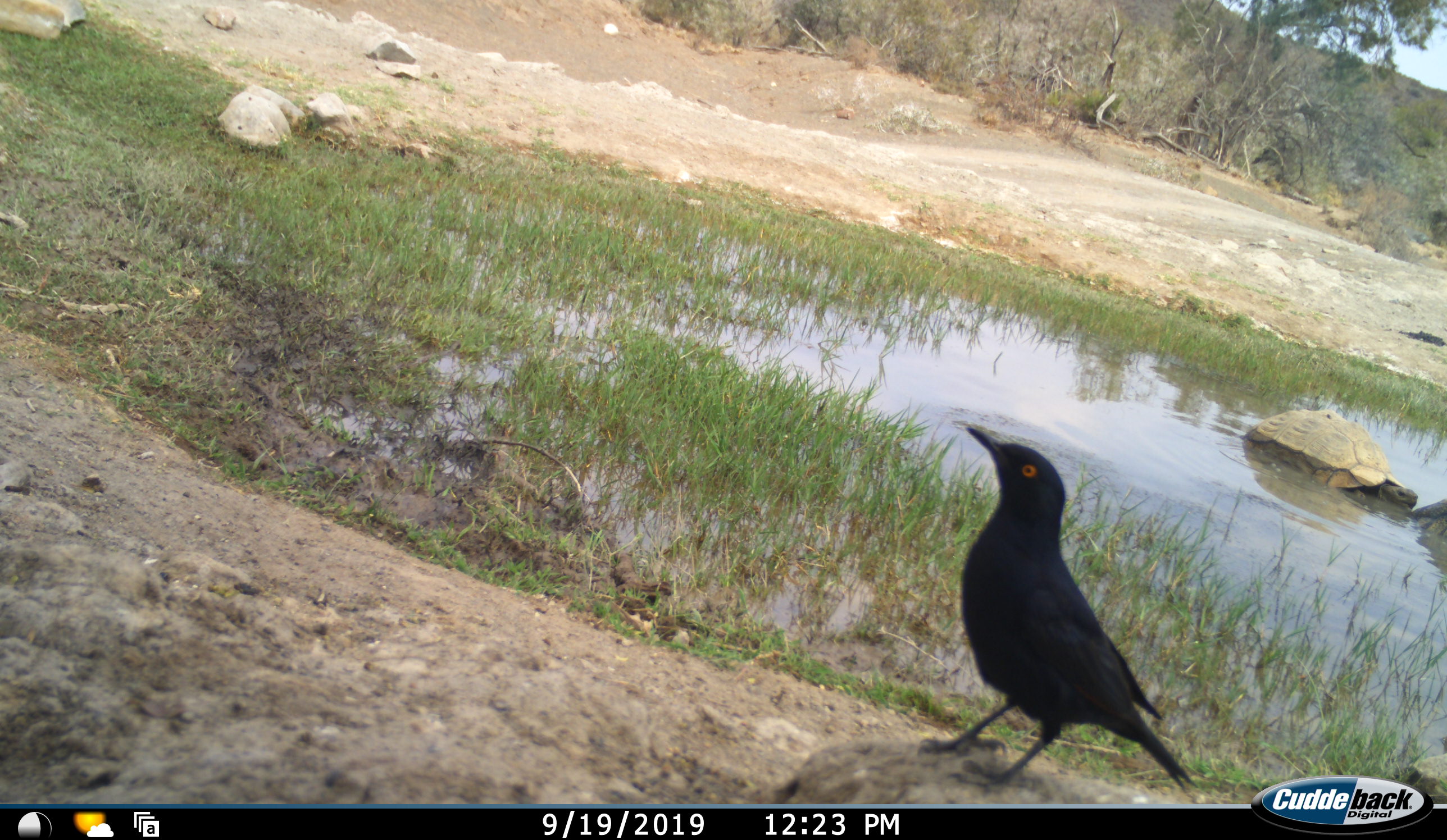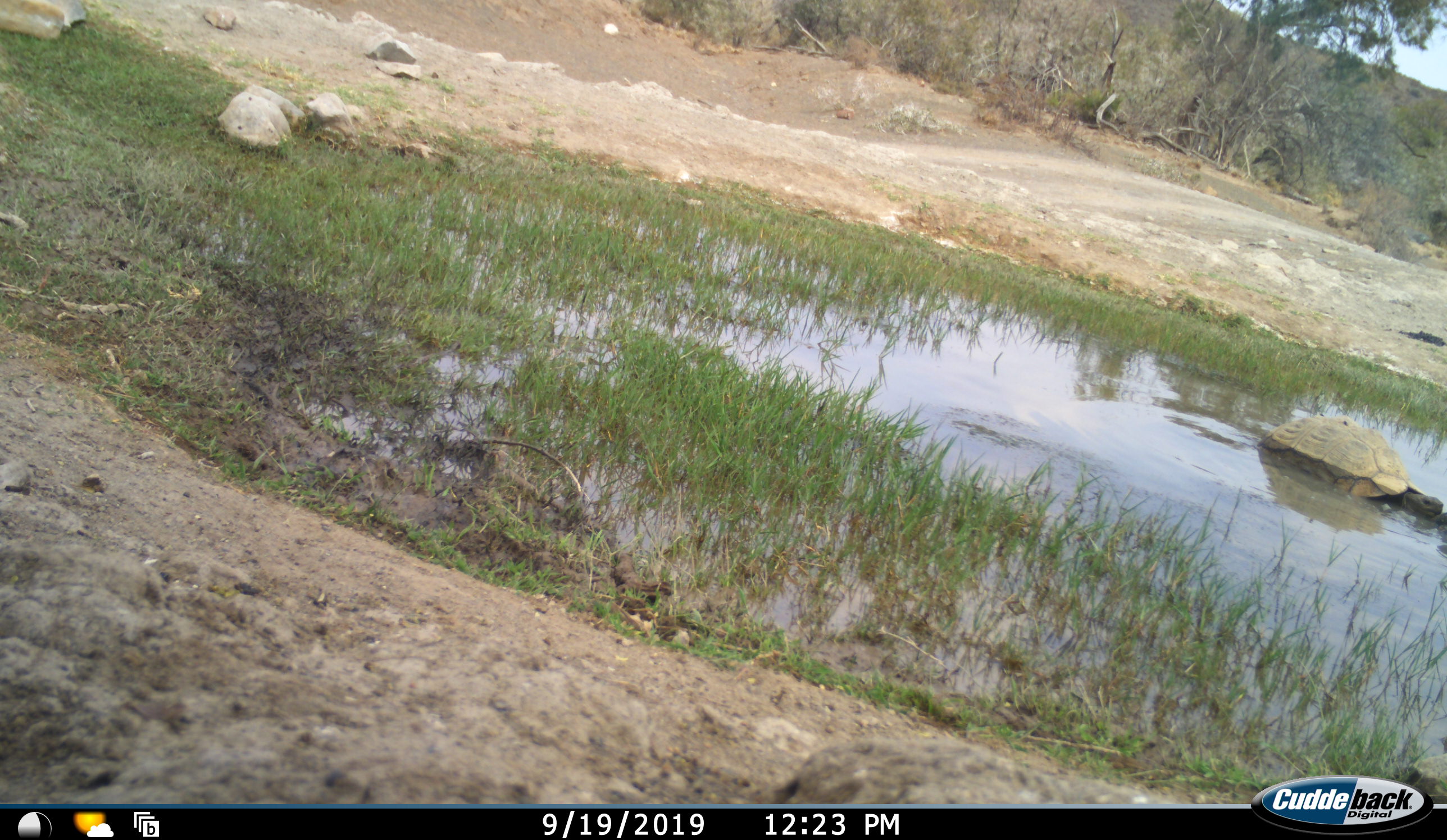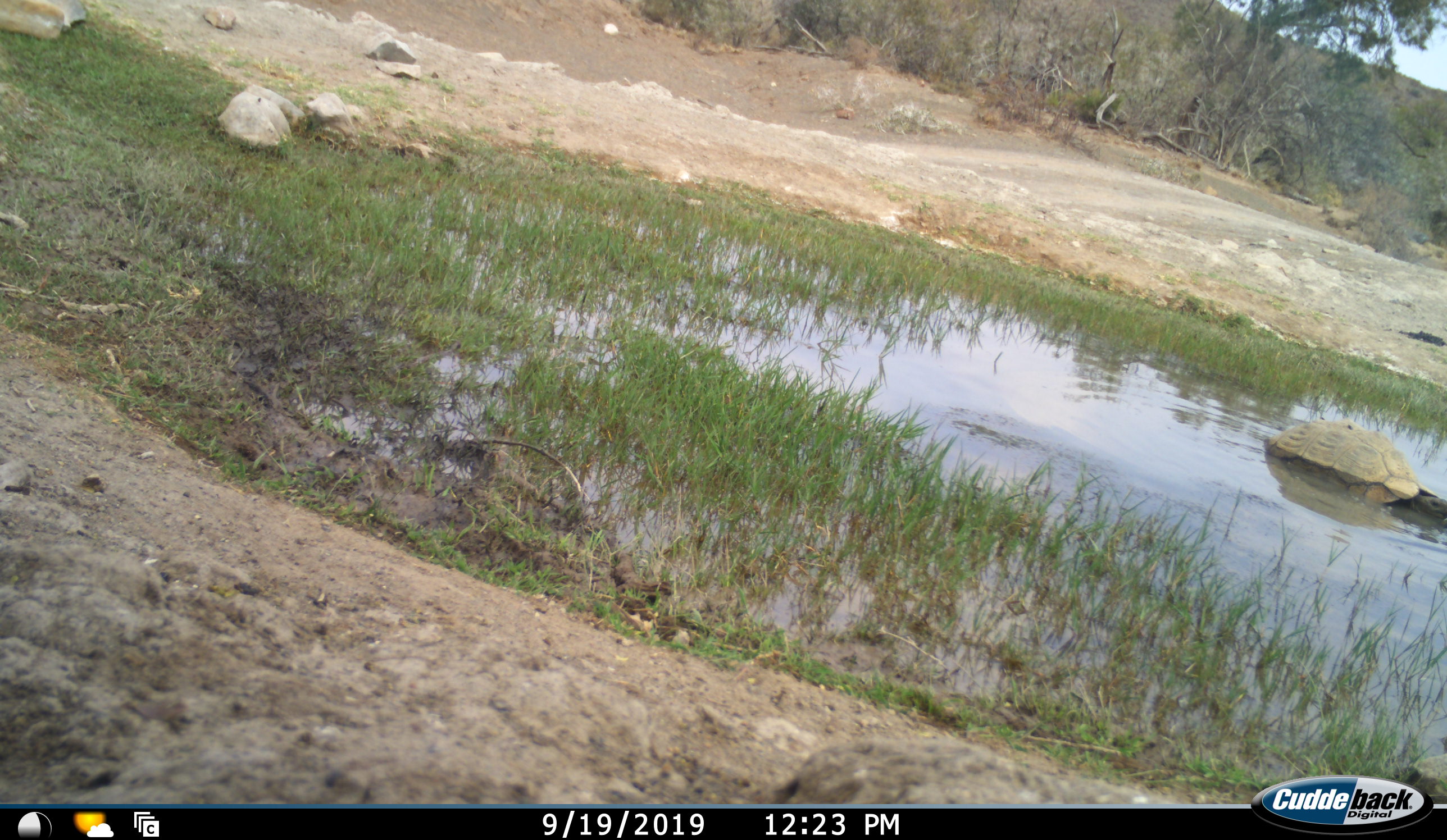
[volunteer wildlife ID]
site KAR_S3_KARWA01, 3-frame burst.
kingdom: Animalia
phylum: Chordata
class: Aves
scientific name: Aves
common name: bird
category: birdother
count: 1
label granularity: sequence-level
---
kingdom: Animalia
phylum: Chordata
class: Reptilia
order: Testudines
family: Testudinidae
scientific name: Testudinidae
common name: tortoise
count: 2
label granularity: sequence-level